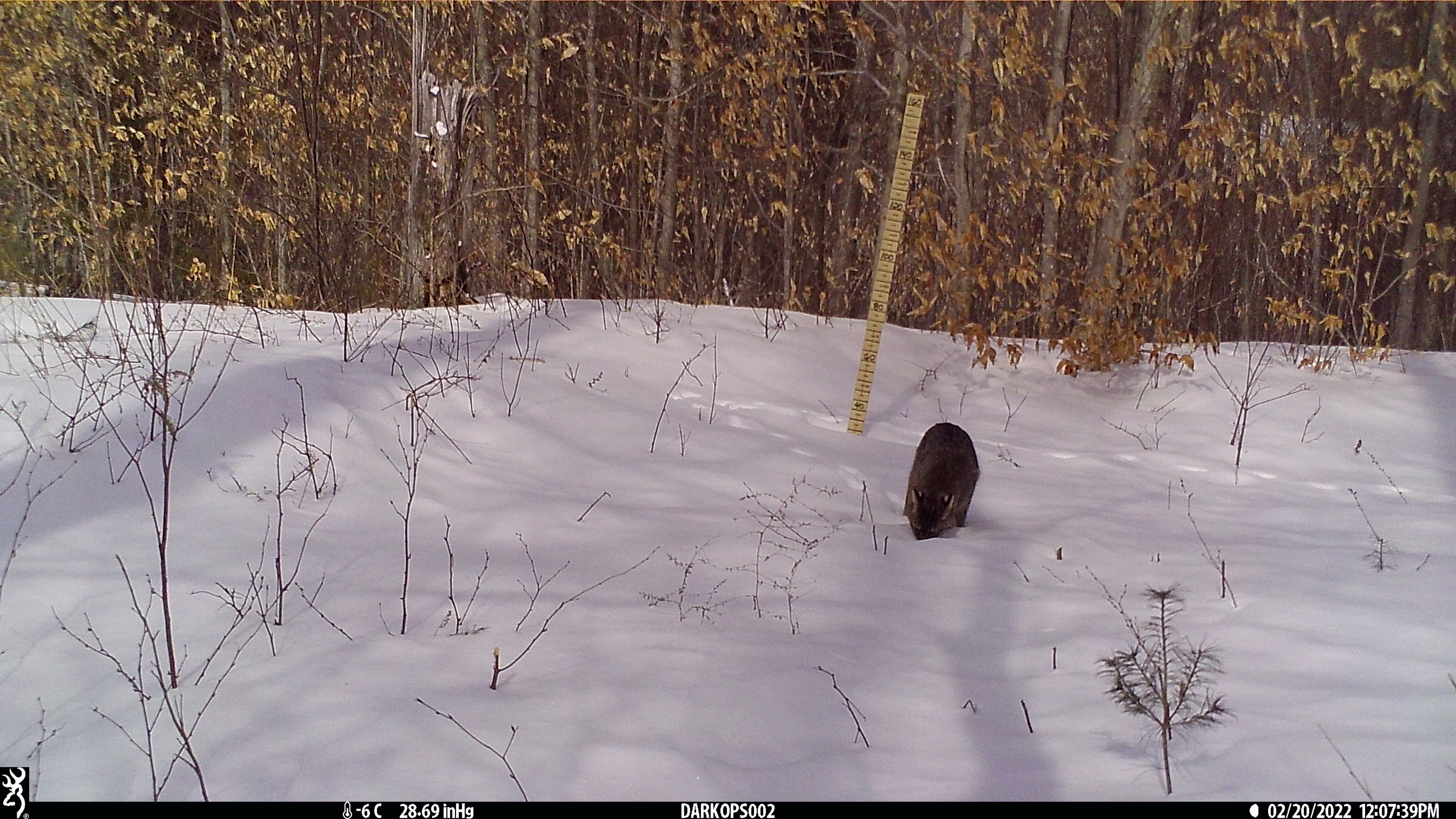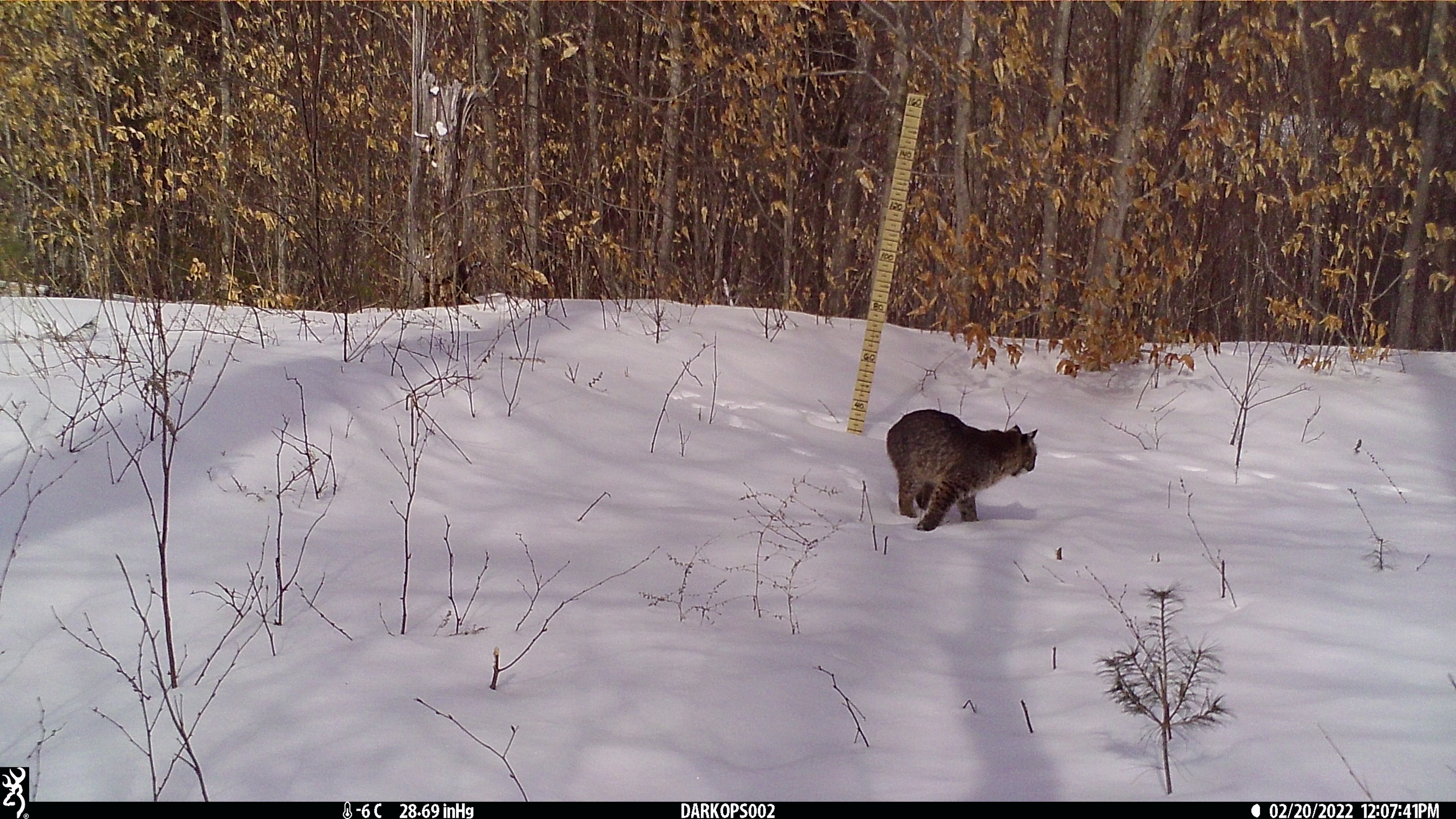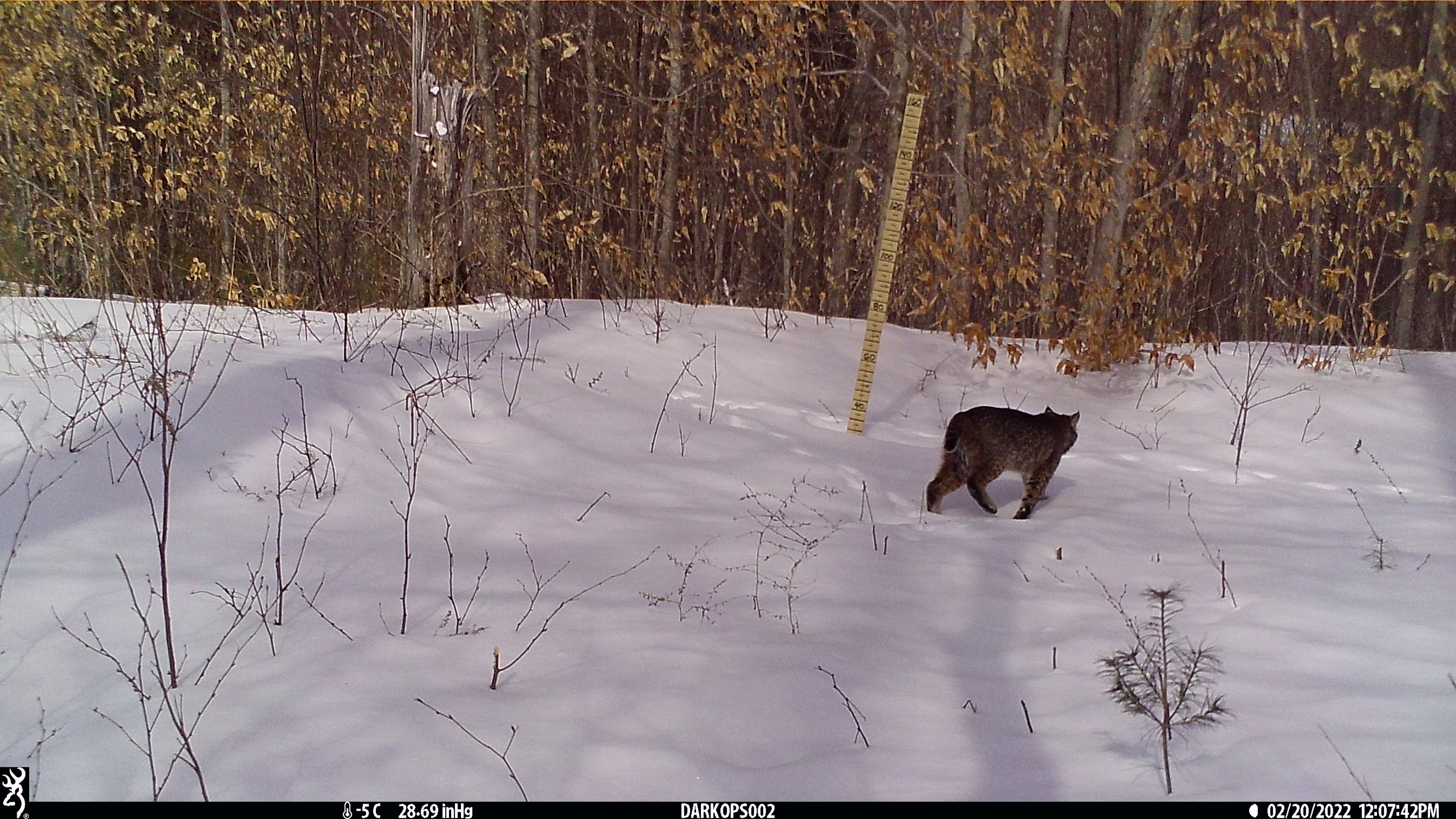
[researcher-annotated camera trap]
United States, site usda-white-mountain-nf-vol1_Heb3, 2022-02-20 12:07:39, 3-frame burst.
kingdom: Animalia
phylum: Chordata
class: Mammalia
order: Carnivora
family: Felidae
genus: Lynx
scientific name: Lynx rufus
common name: bobcat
Bobcat (Lynx rufus).